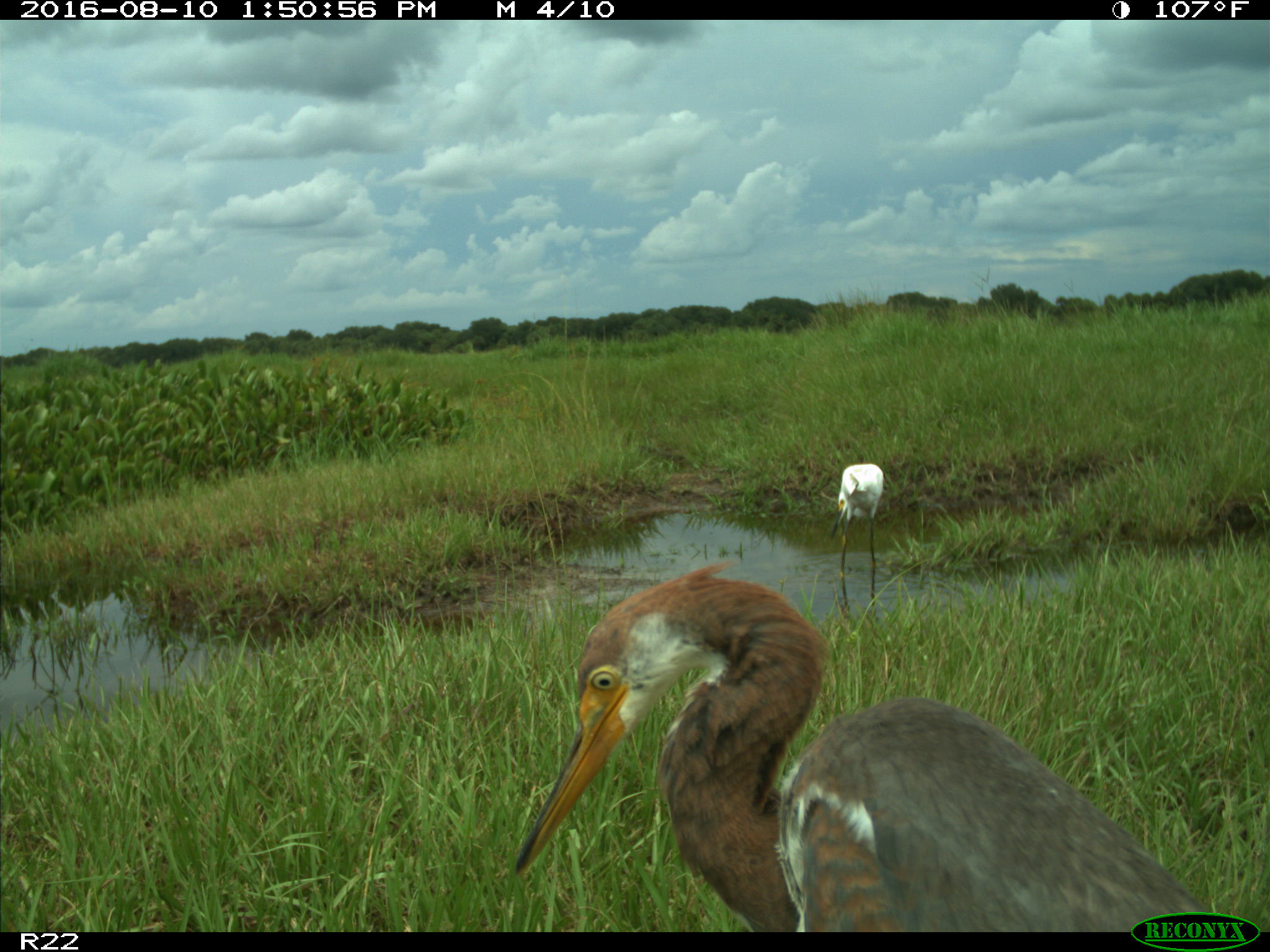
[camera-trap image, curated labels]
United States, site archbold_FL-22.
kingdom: Animalia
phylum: Chordata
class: Aves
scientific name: Aves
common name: birds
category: unidentified bird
Unidentified bird (birds) (Aves).